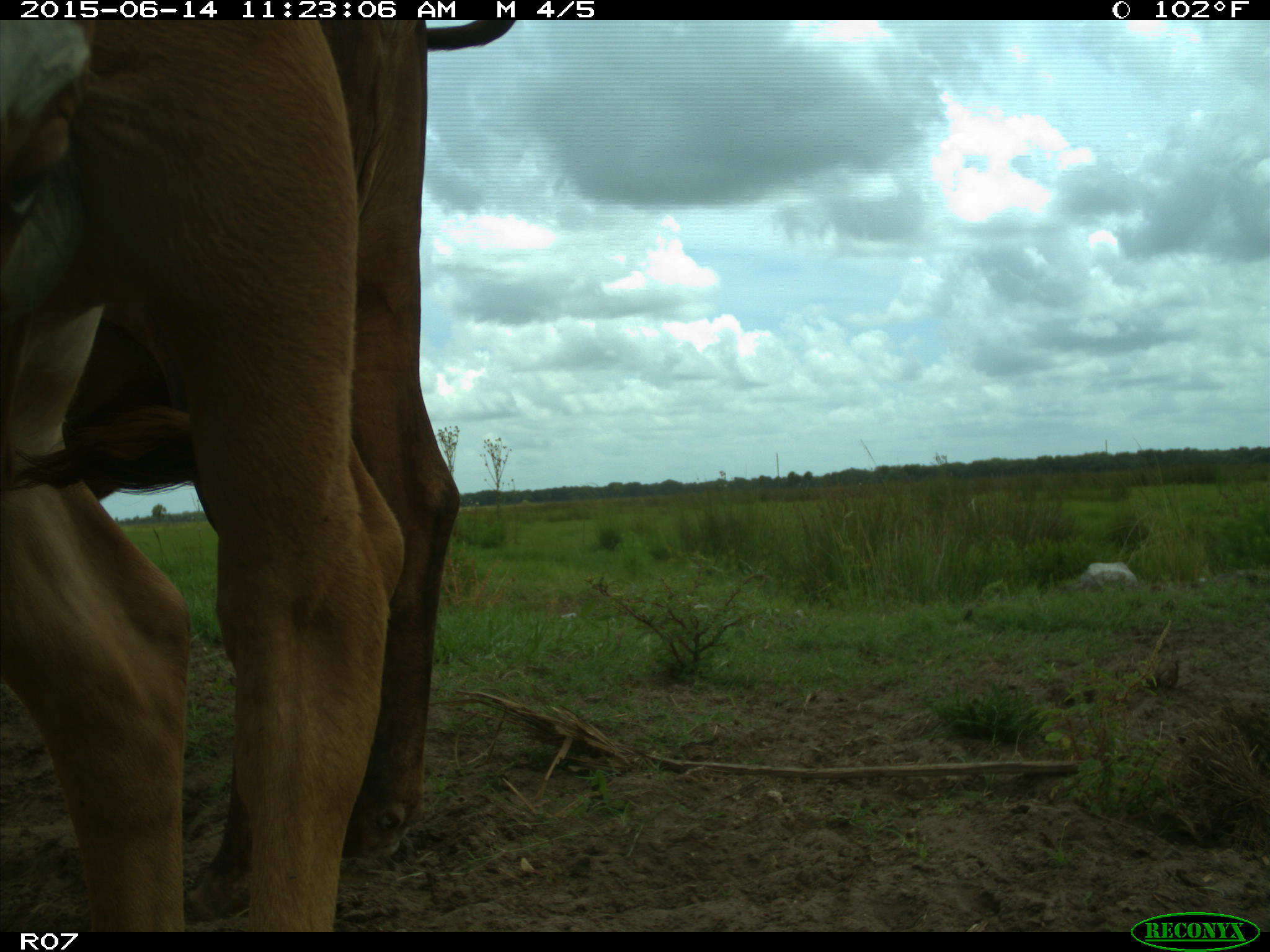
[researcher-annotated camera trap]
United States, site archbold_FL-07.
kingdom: Animalia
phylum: Chordata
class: Mammalia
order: Artiodactyla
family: Bovidae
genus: Bos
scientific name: Bos taurus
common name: domestic cow